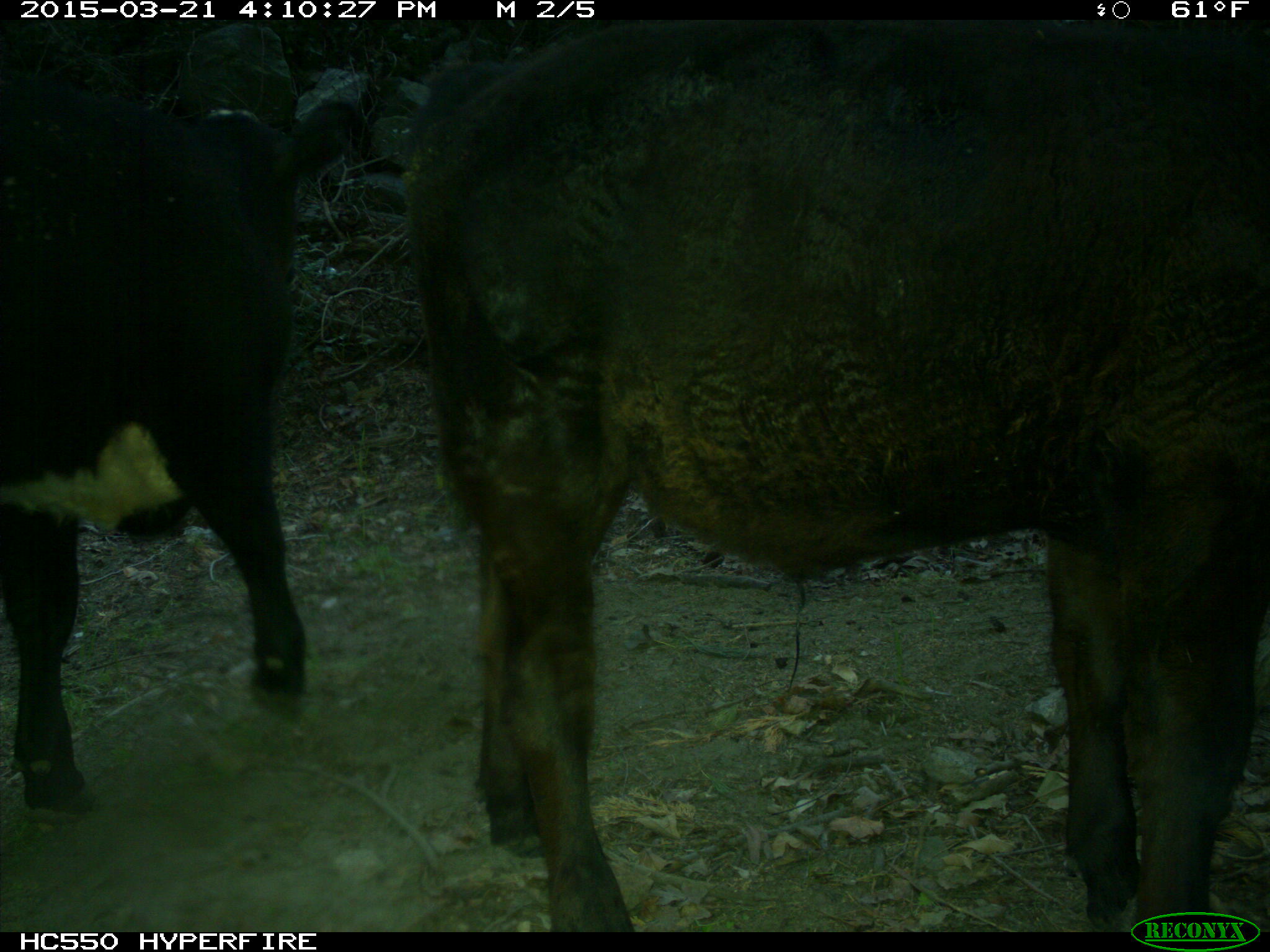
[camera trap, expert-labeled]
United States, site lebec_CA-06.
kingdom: Animalia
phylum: Chordata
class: Mammalia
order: Artiodactyla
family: Bovidae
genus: Bos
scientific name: Bos taurus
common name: domestic cow